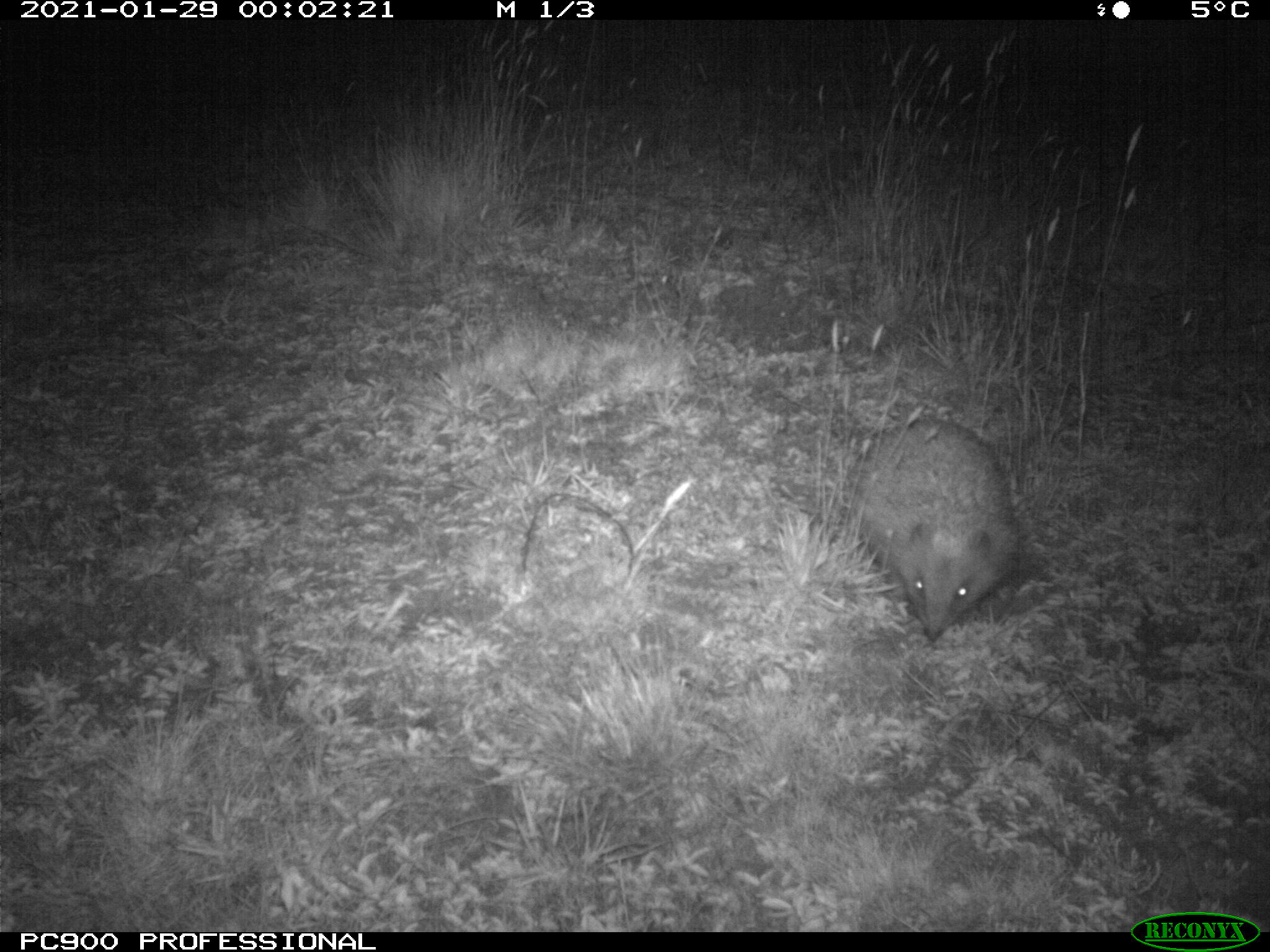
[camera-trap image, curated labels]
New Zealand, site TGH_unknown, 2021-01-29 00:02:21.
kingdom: Animalia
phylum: Chordata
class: Mammalia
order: Eulipotyphla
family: Erinaceidae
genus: Erinaceus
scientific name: Erinaceus europaeus europaeus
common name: european hedgehog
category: hedgehog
Hedgehog (european hedgehog) (Erinaceus europaeus europaeus).